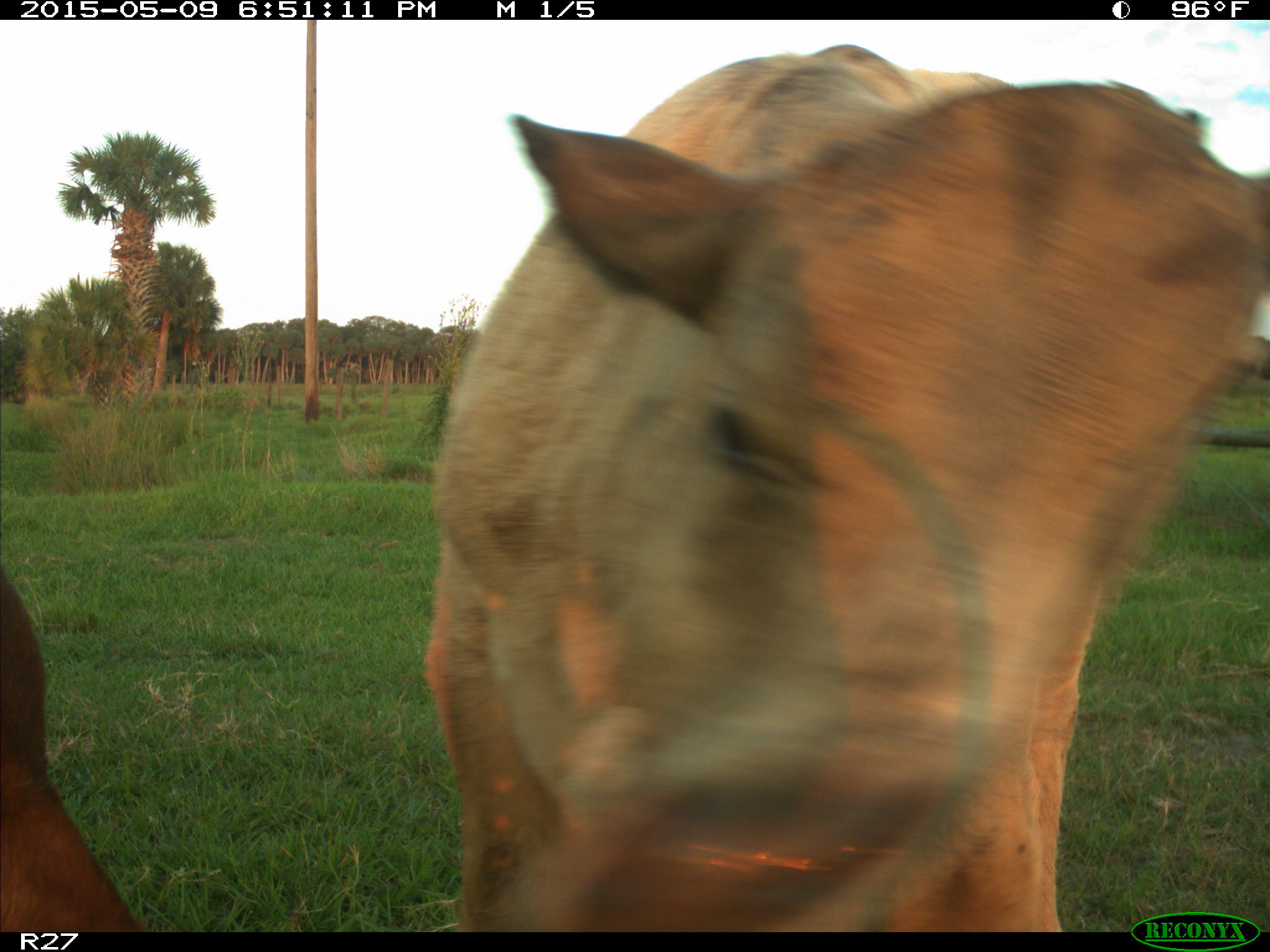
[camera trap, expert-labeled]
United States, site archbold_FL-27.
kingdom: Animalia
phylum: Chordata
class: Mammalia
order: Artiodactyla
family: Bovidae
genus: Bos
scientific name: Bos taurus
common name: domestic cow